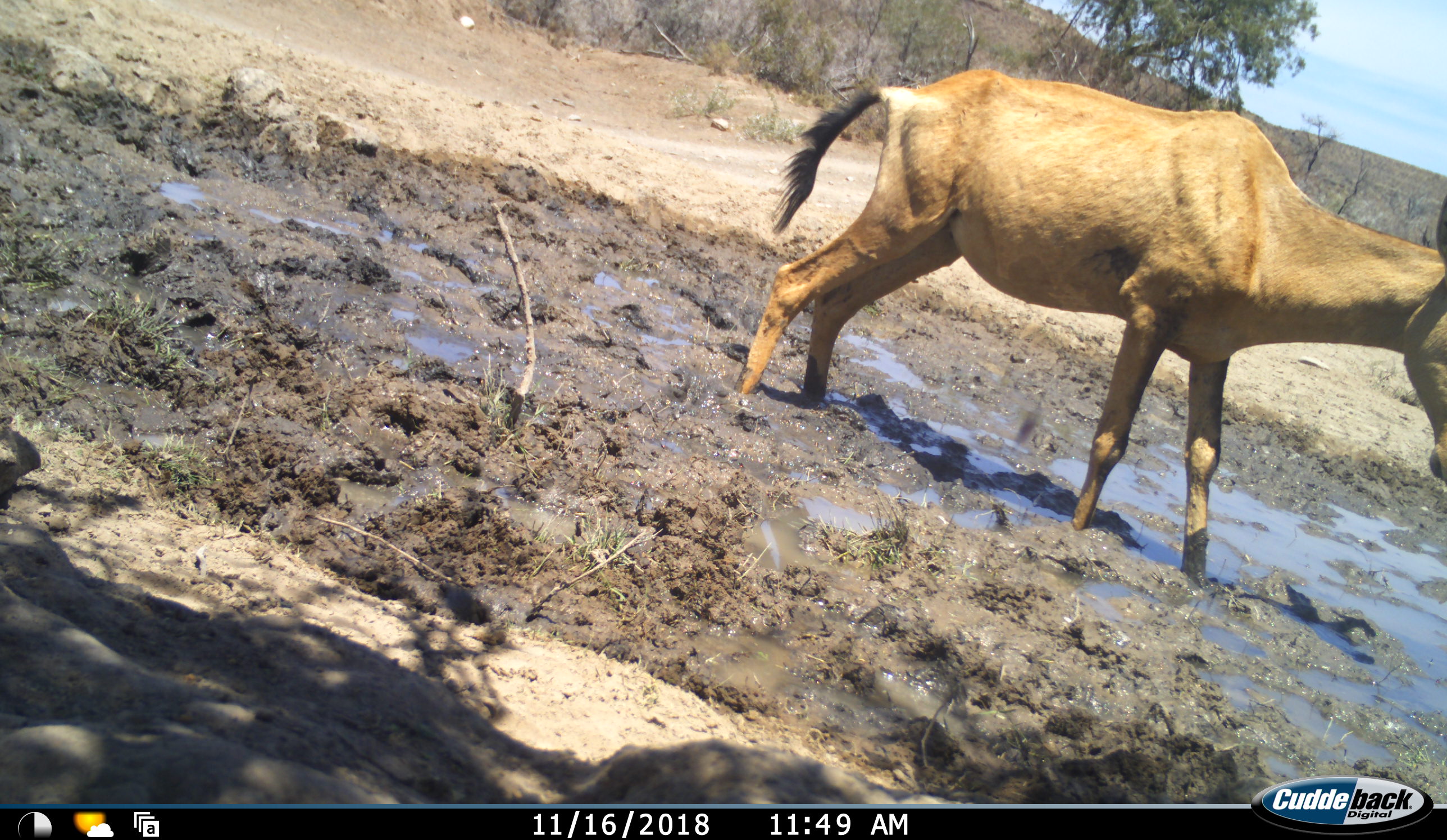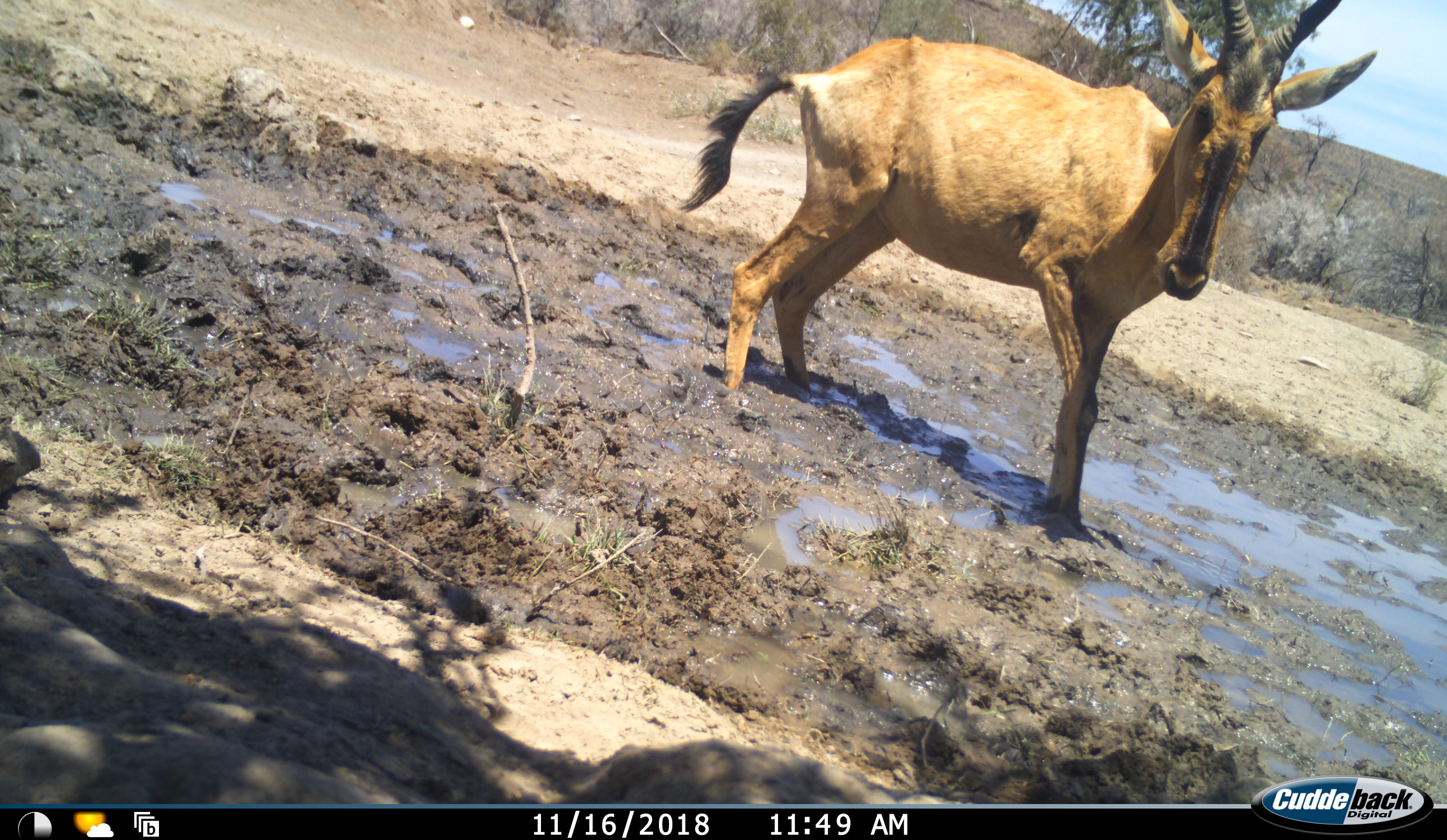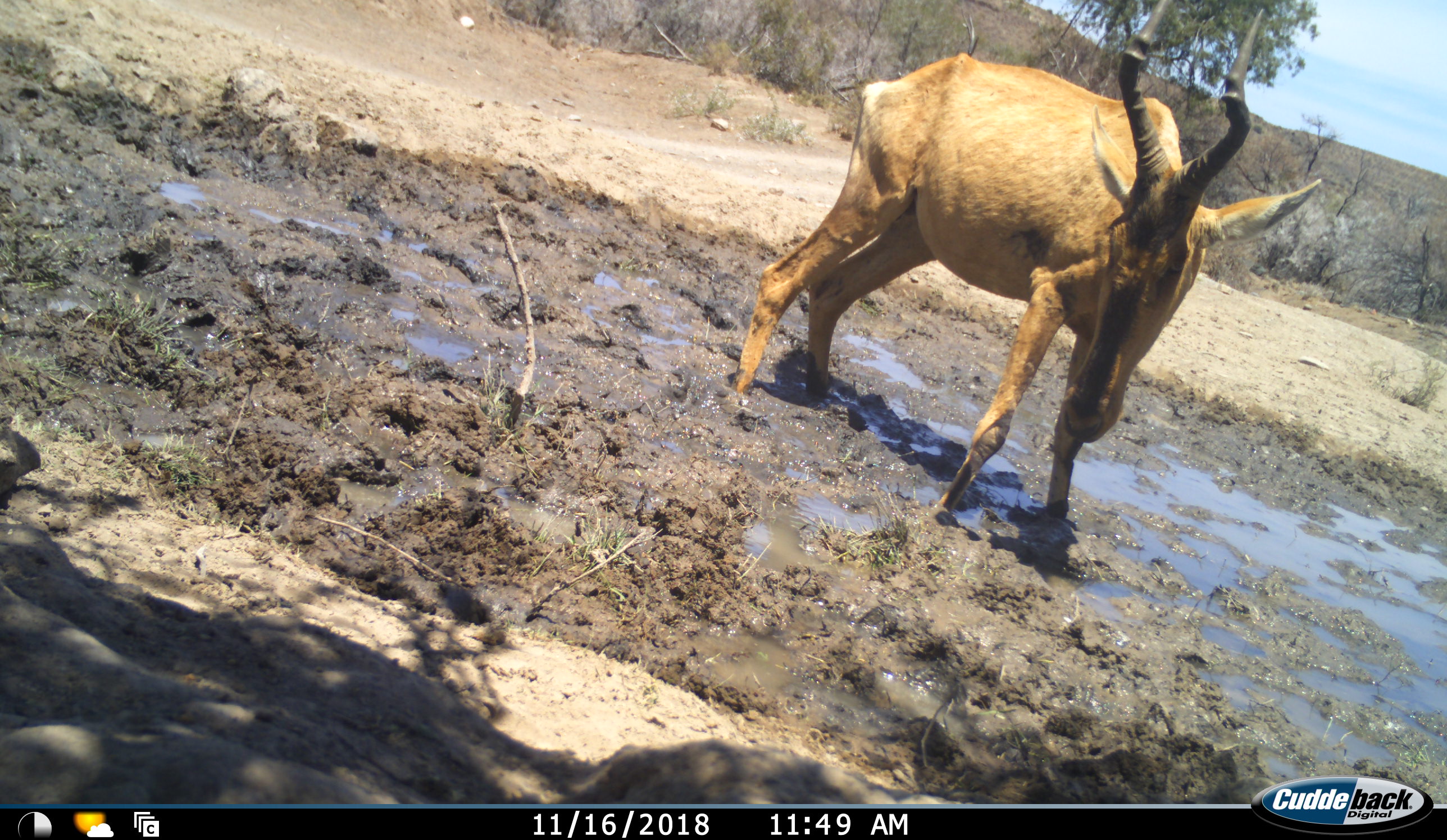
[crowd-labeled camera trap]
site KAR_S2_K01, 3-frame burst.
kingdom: Animalia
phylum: Chordata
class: Mammalia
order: Artiodactyla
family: Bovidae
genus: Alcelaphus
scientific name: Alcelaphus buselaphus caama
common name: red hartebeest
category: hartebeestred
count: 1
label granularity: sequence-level